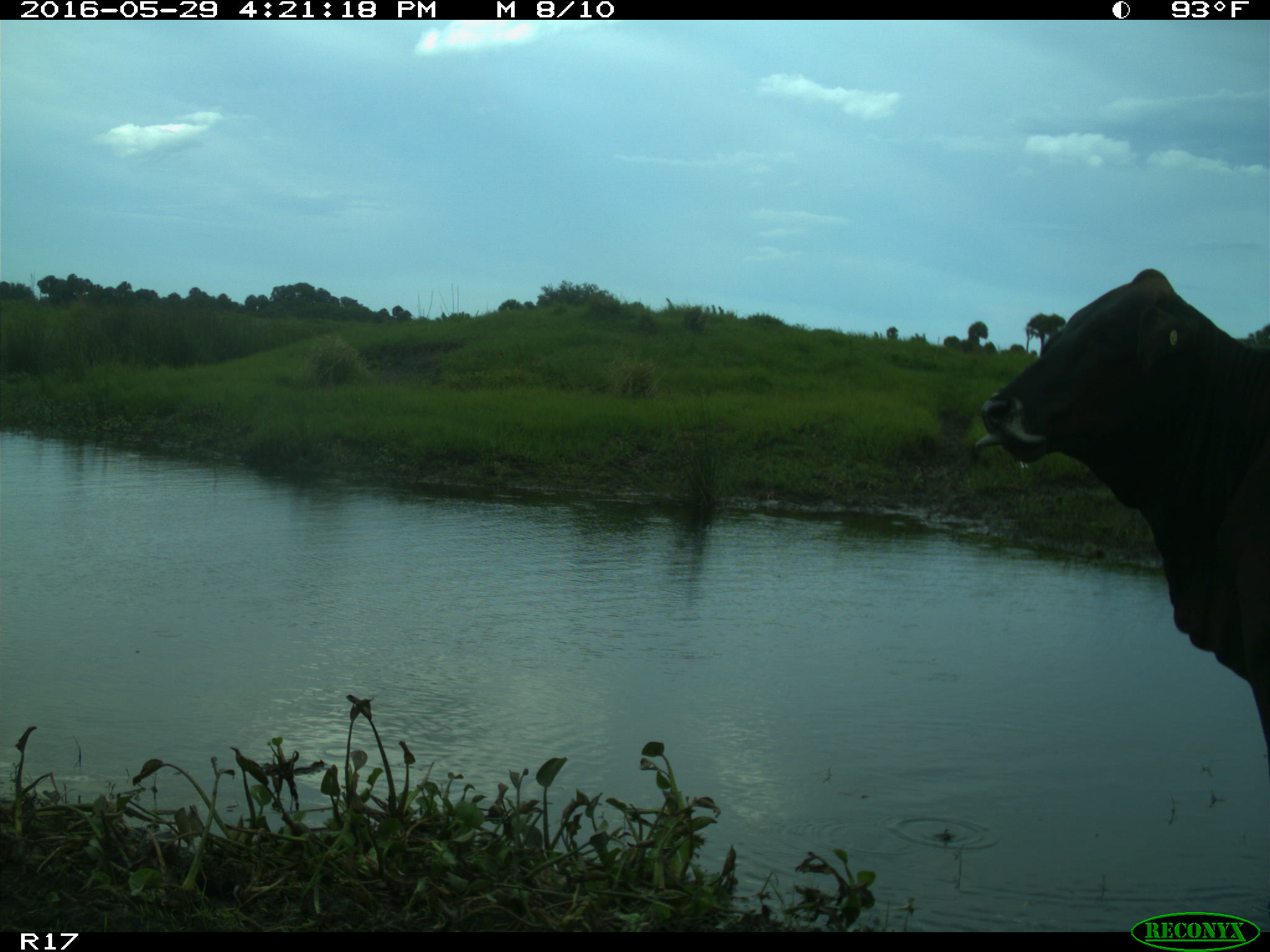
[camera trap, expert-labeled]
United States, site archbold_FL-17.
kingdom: Animalia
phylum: Chordata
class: Mammalia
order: Artiodactyla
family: Bovidae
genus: Bos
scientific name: Bos taurus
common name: domestic cow